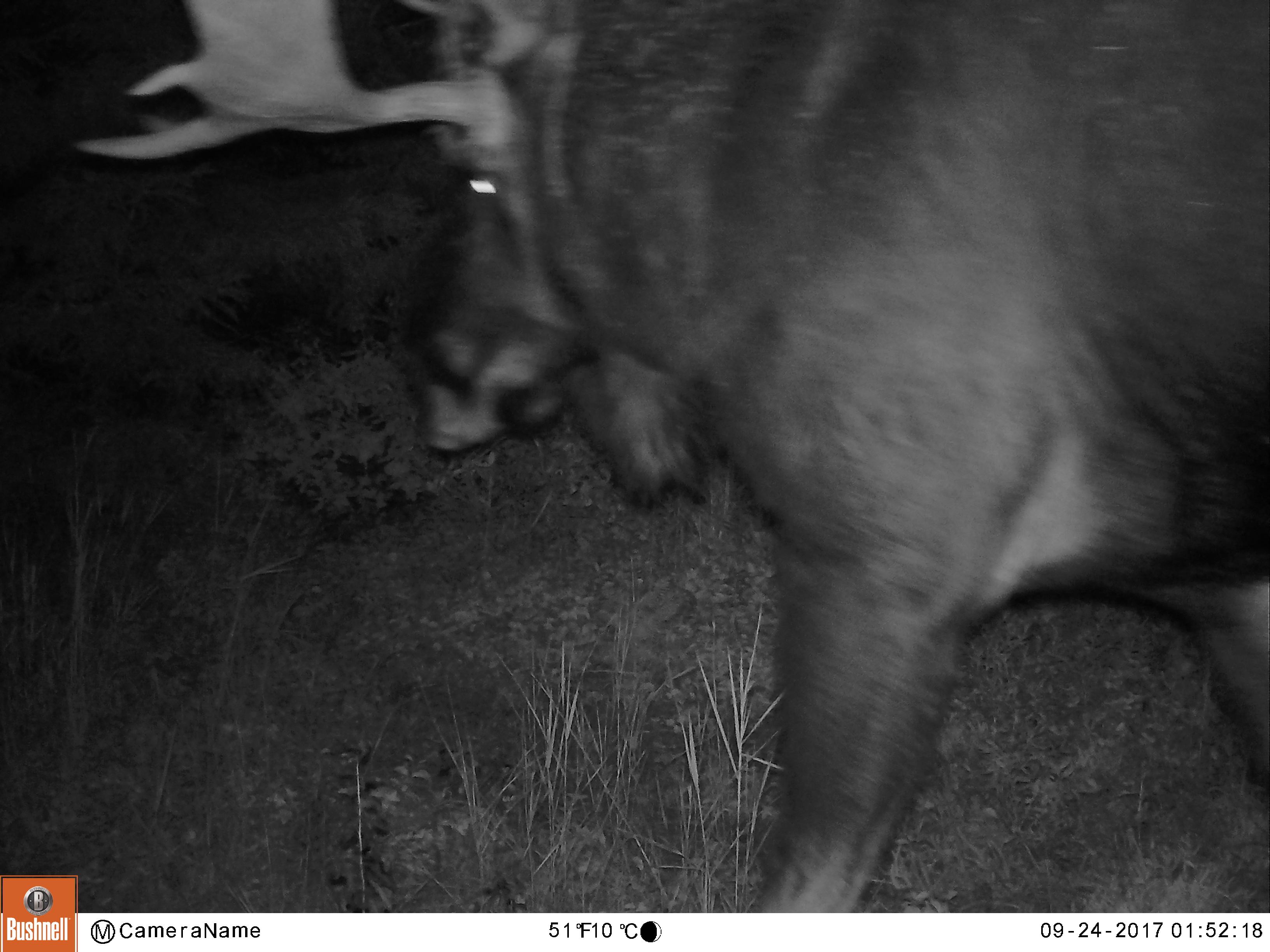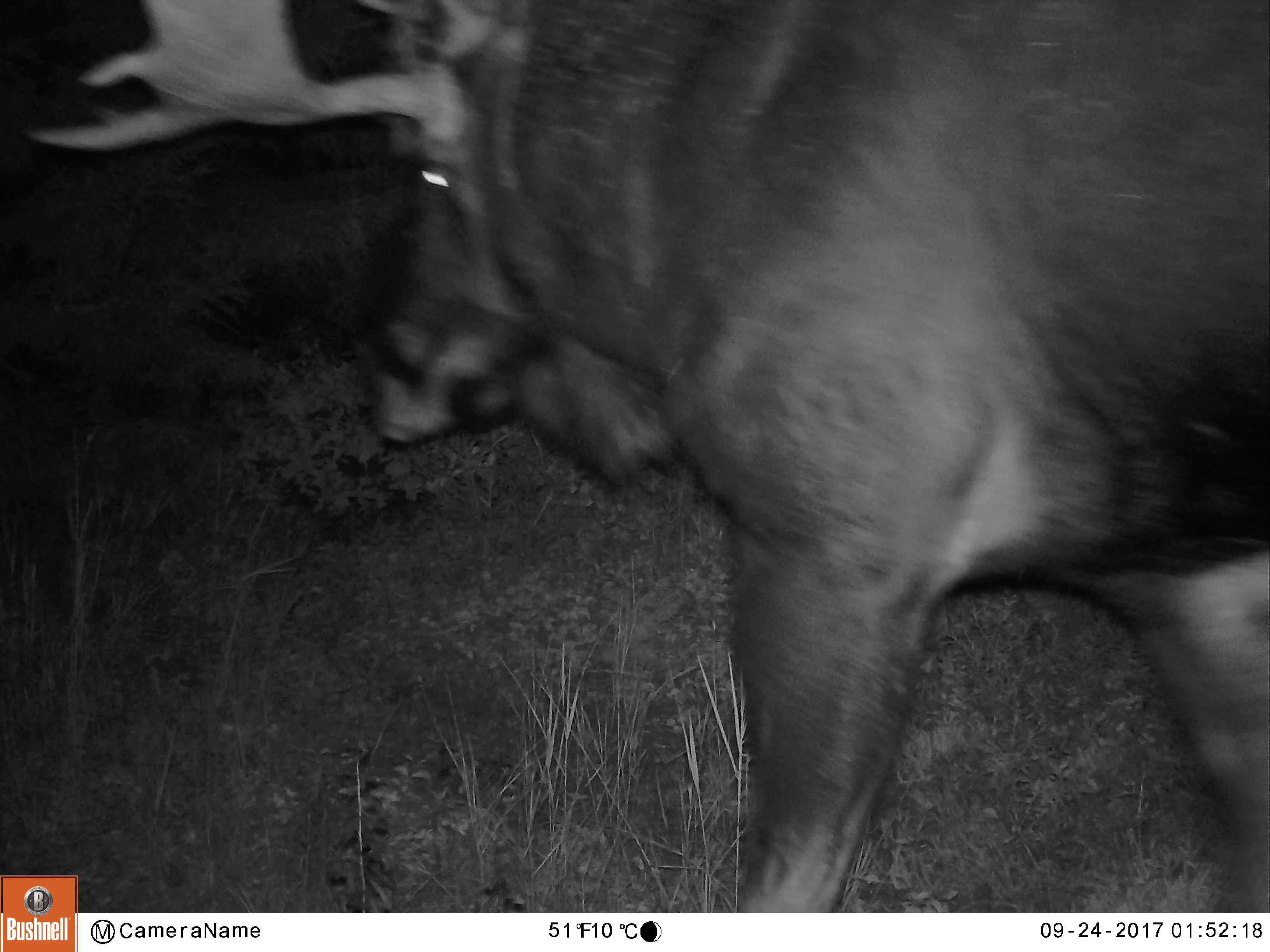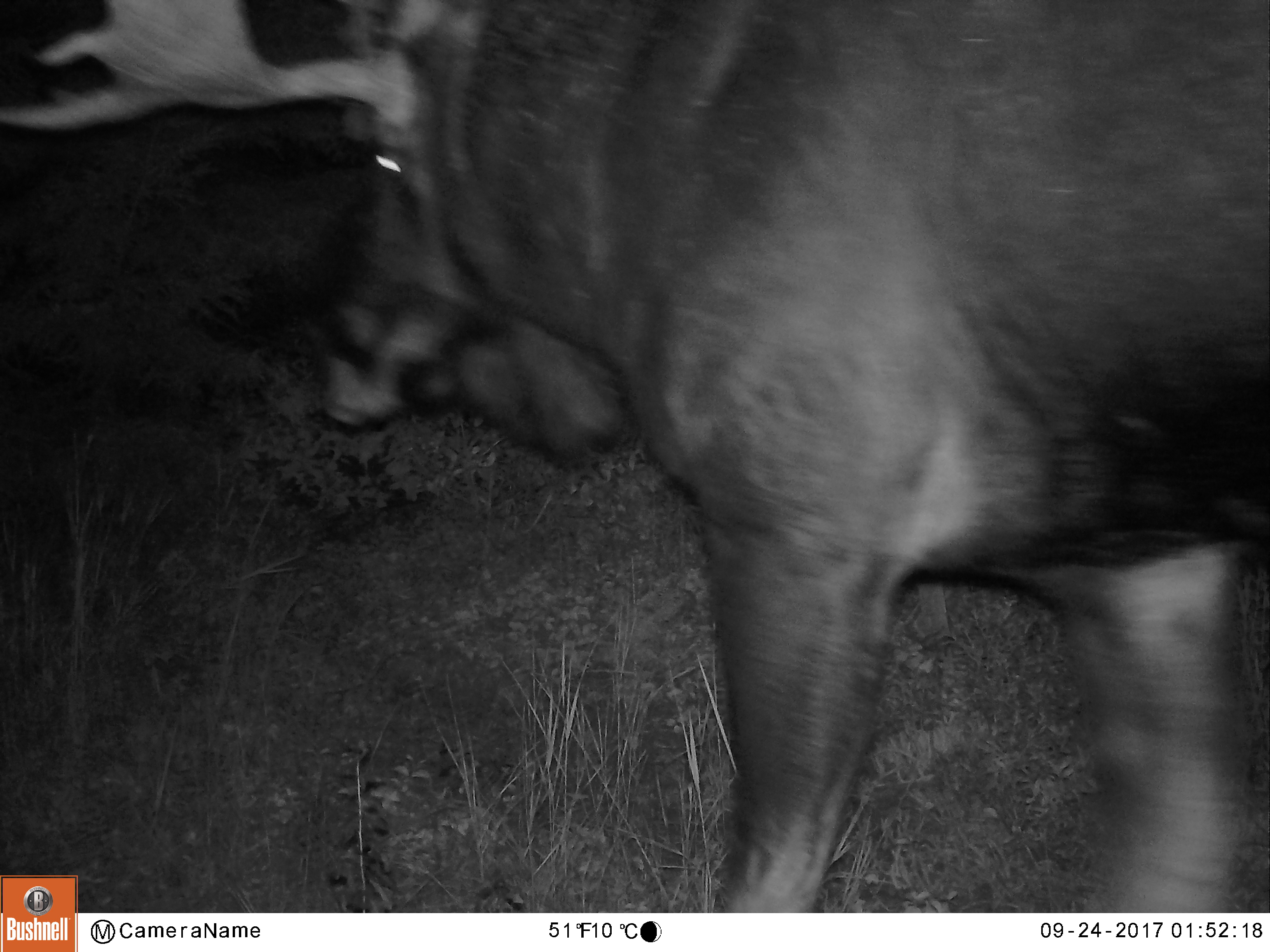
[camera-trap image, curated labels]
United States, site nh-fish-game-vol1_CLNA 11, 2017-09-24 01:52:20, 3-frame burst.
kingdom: Animalia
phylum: Chordata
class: Mammalia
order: Artiodactyla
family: Cervidae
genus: Alces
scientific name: Alces alces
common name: moose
Moose (Alces alces).